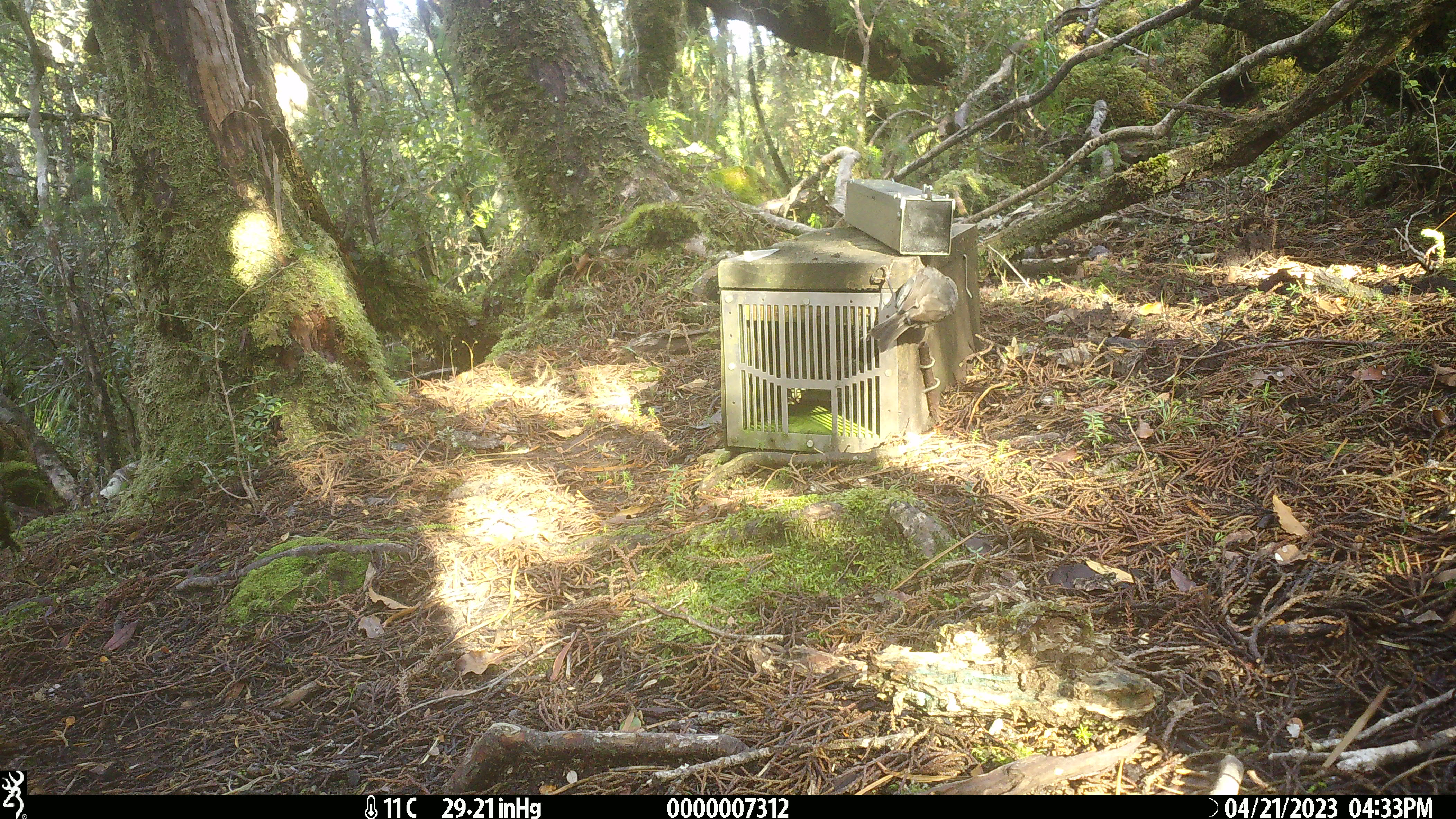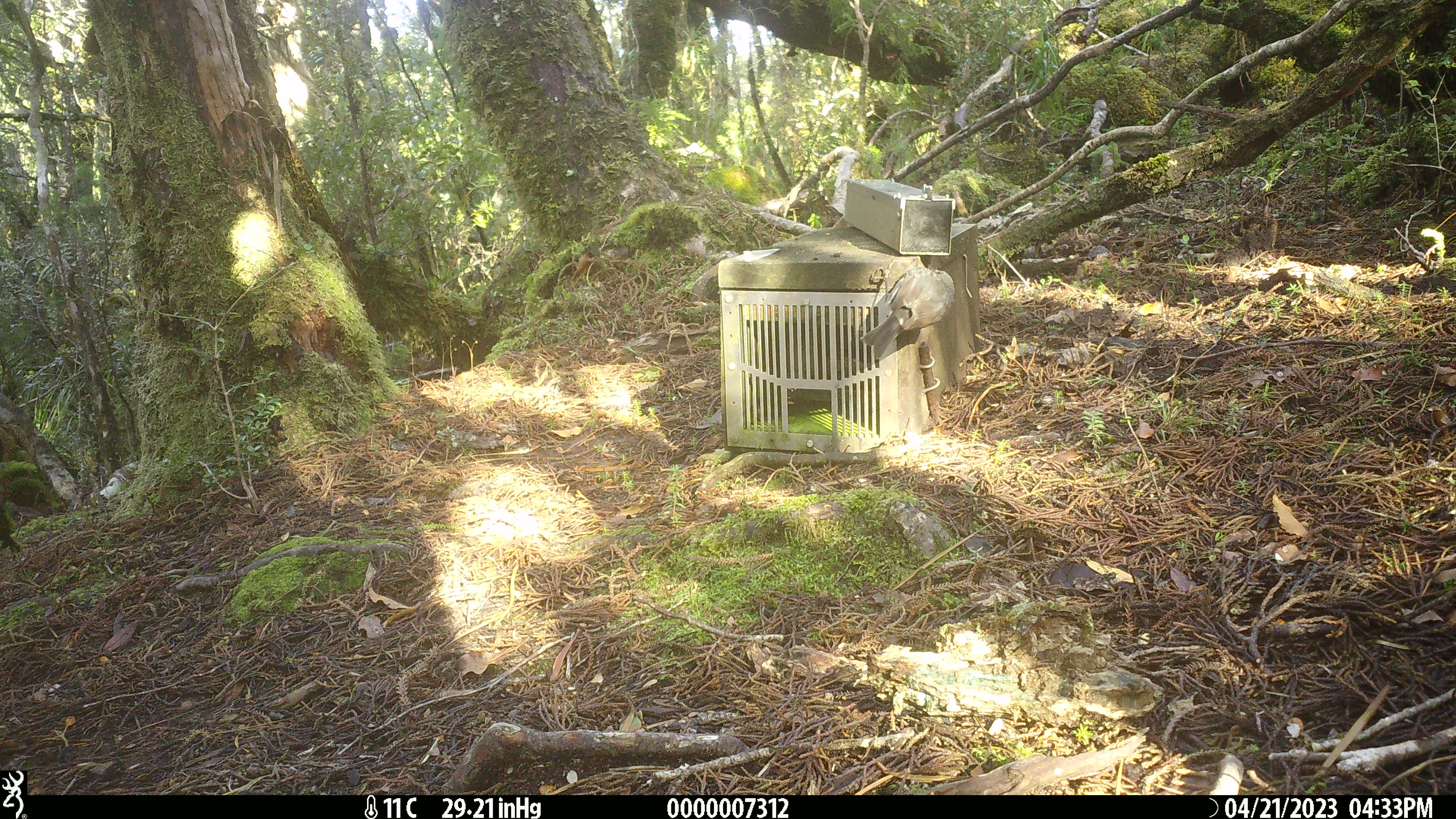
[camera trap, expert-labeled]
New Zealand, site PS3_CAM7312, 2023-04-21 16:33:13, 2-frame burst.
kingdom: Animalia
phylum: Chordata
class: Aves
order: Passeriformes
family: Petroicidae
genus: Petroica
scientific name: Petroica australis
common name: new zealand robin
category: robin